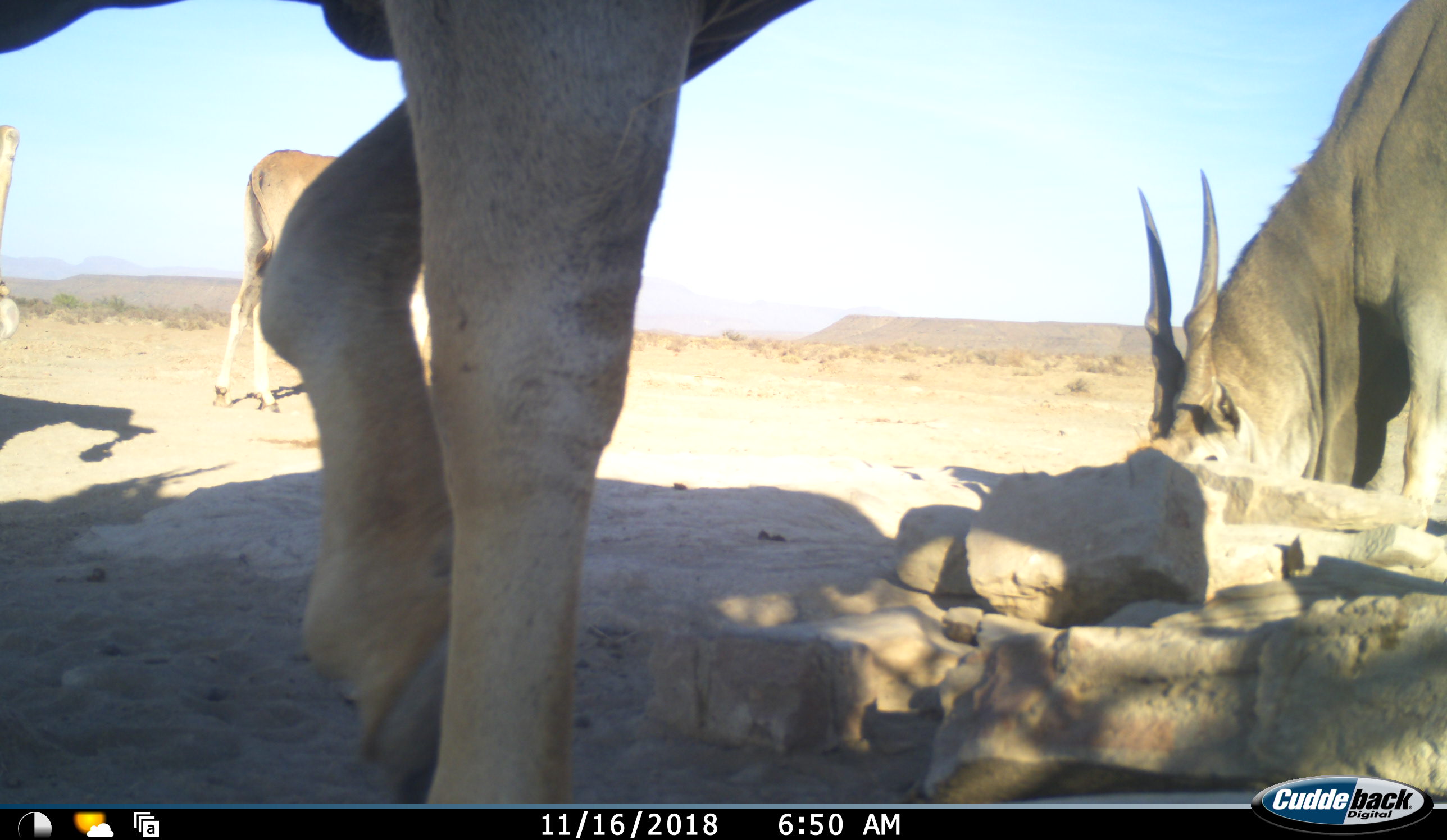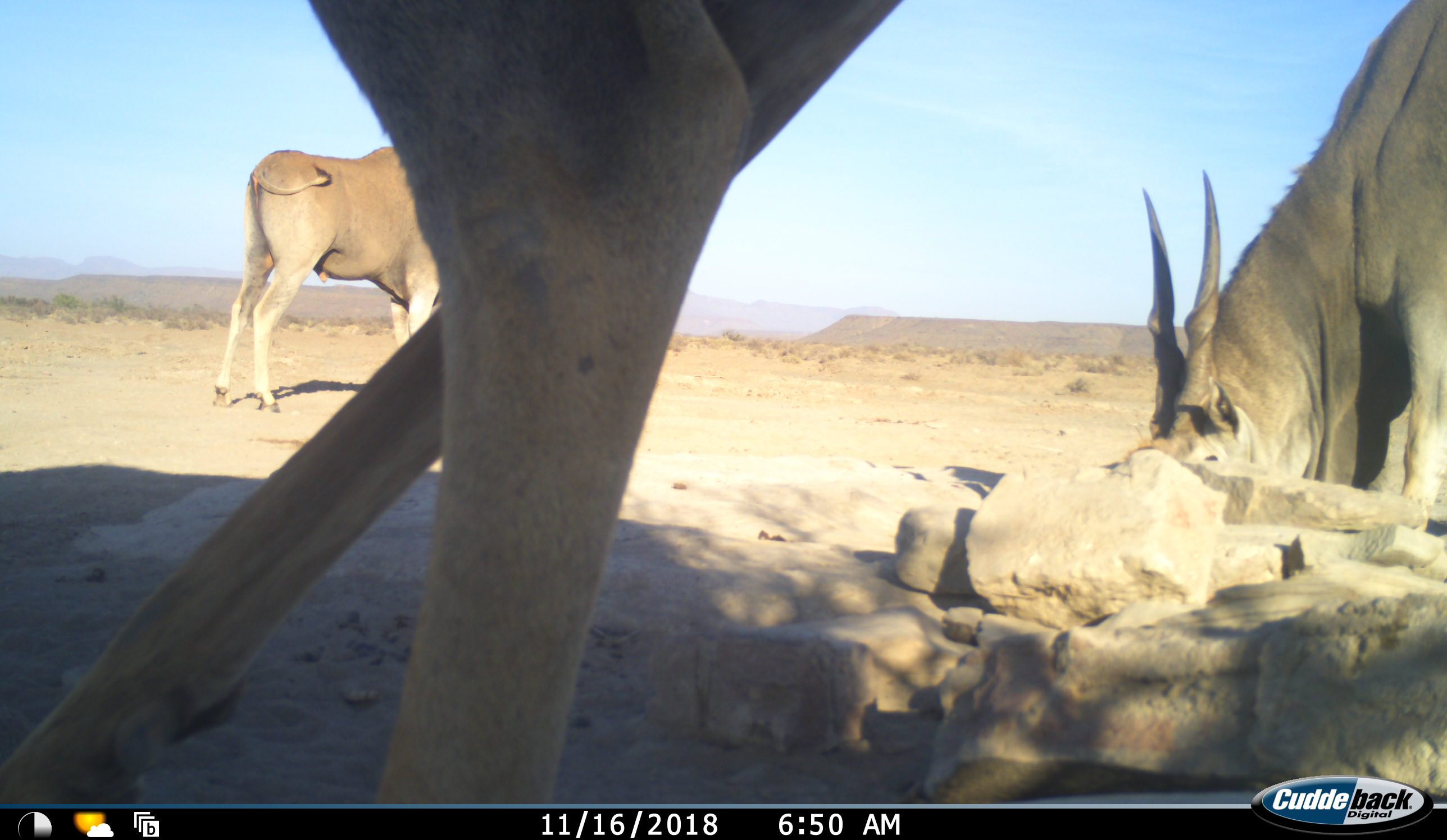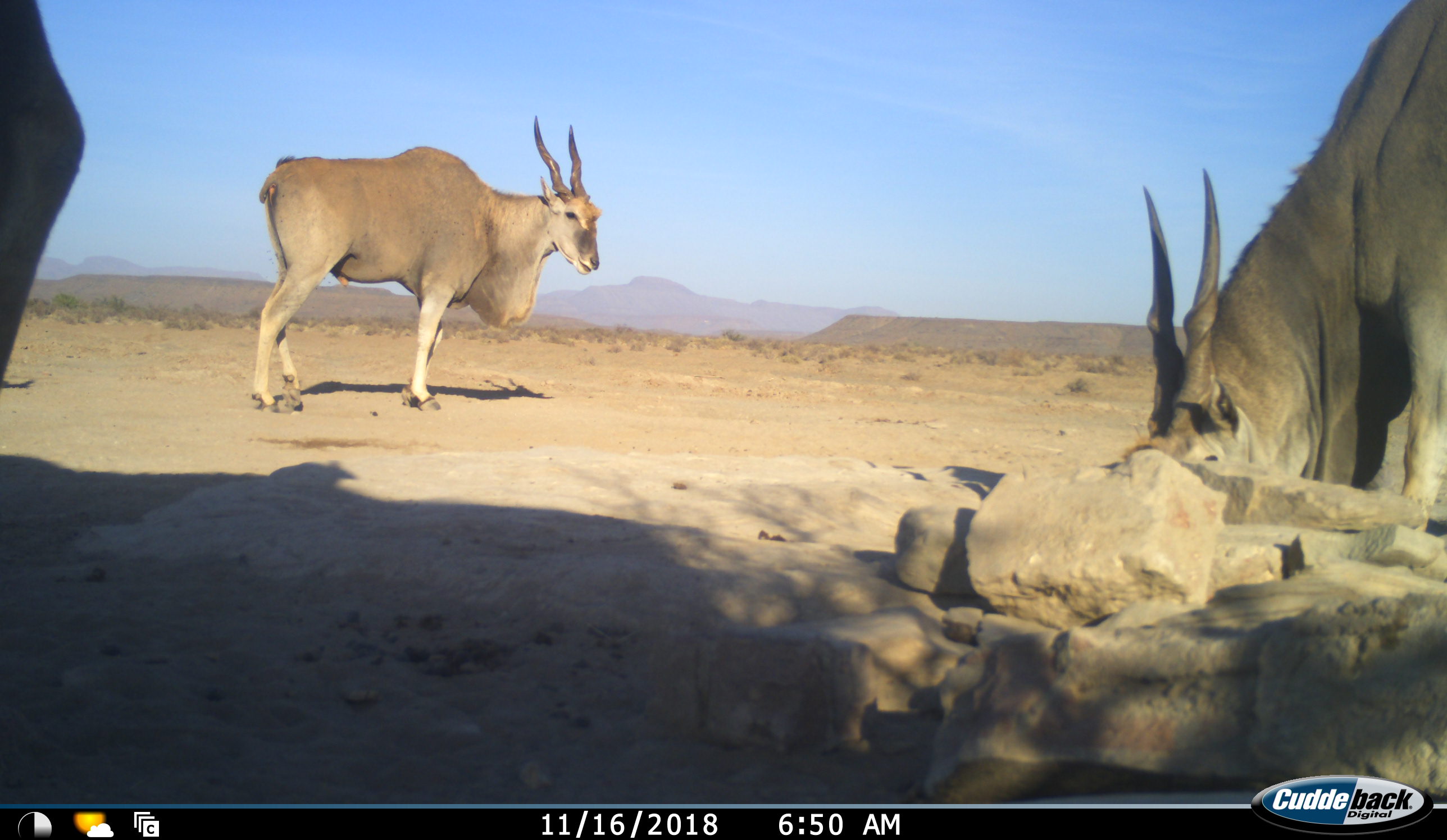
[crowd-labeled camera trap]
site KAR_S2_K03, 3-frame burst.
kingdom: Animalia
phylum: Chordata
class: Mammalia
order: Artiodactyla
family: Bovidae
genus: Tragelaphus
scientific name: Tragelaphus oryx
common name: eland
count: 4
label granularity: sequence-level